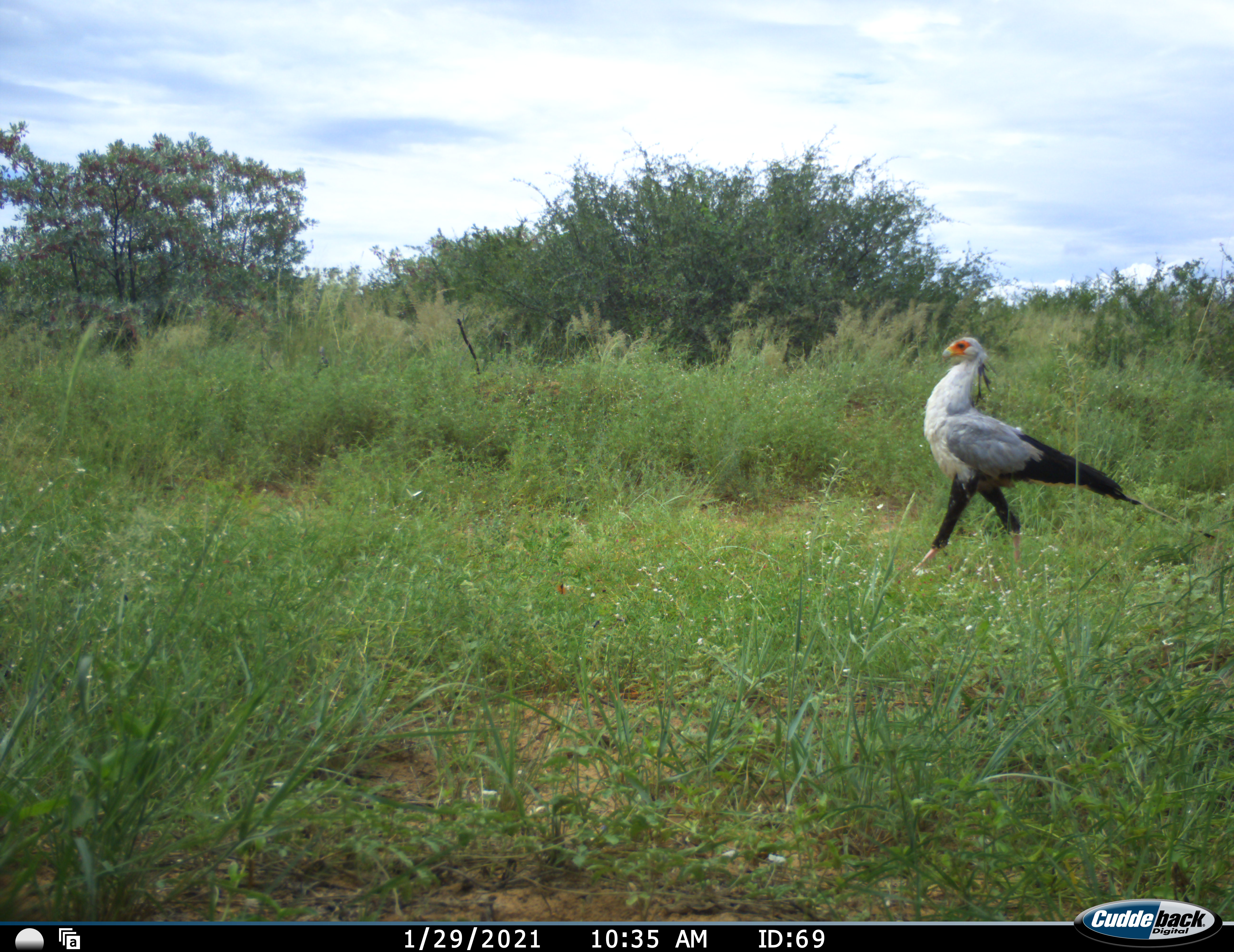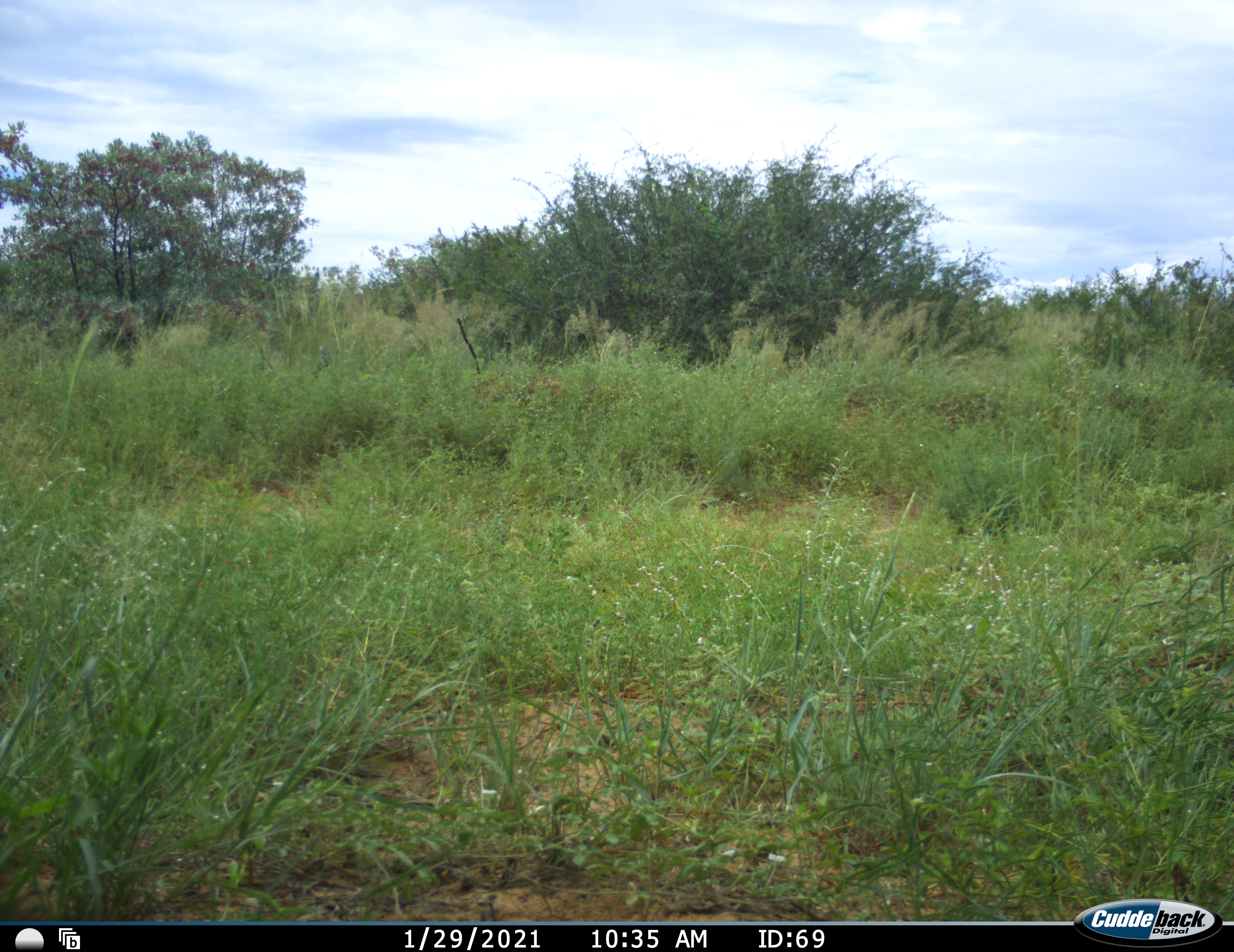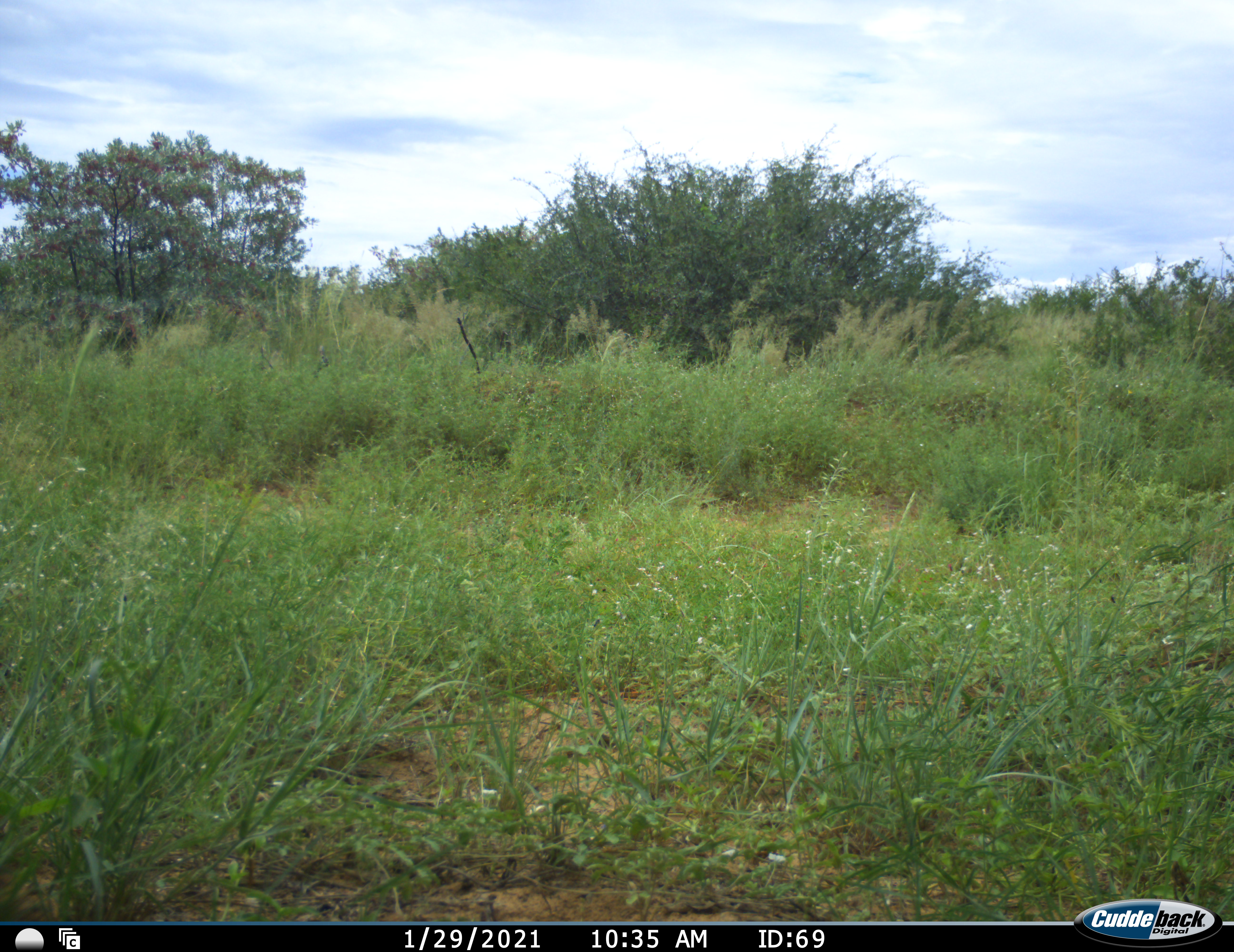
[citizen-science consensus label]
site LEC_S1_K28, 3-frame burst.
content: unidentified animal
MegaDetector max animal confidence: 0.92